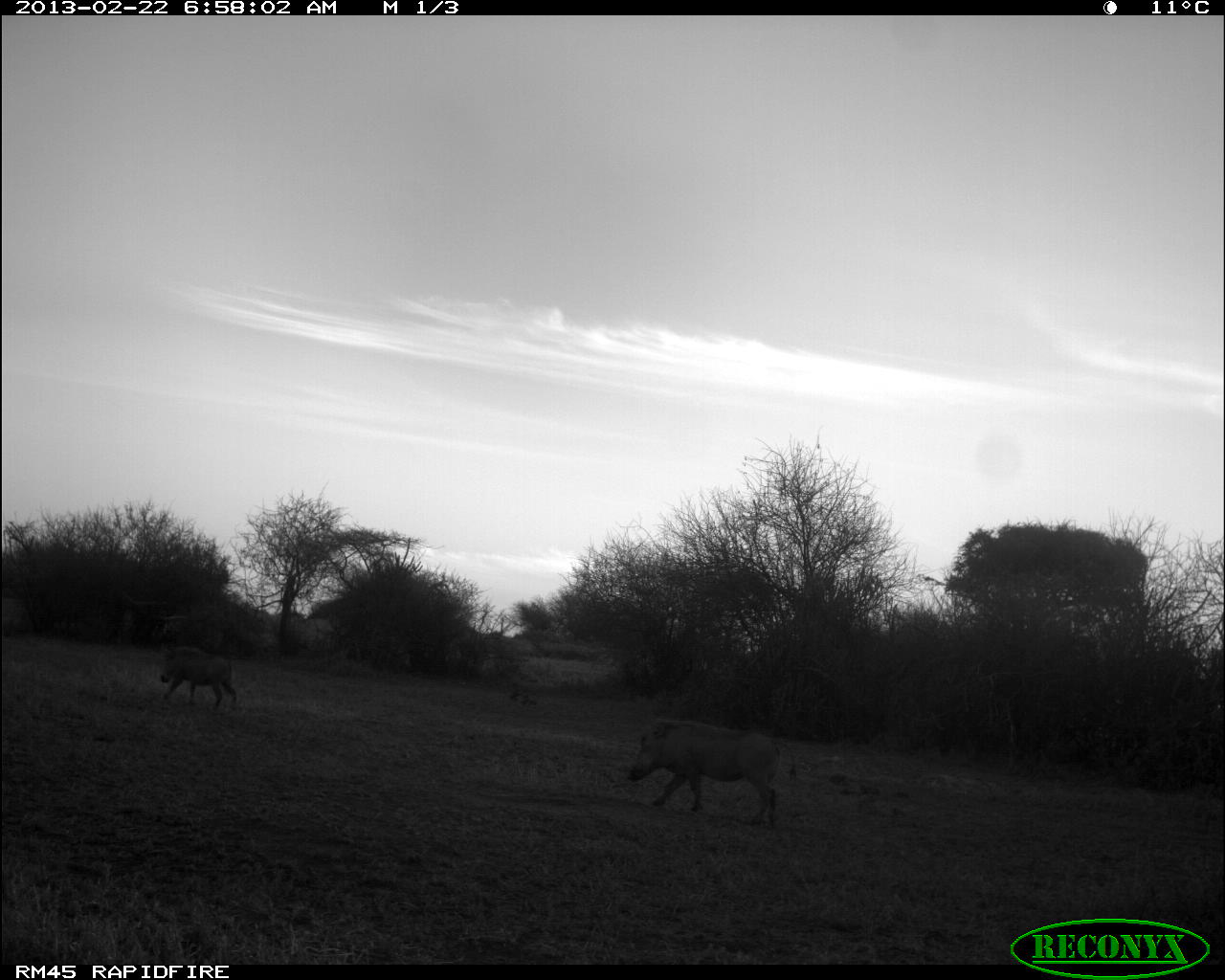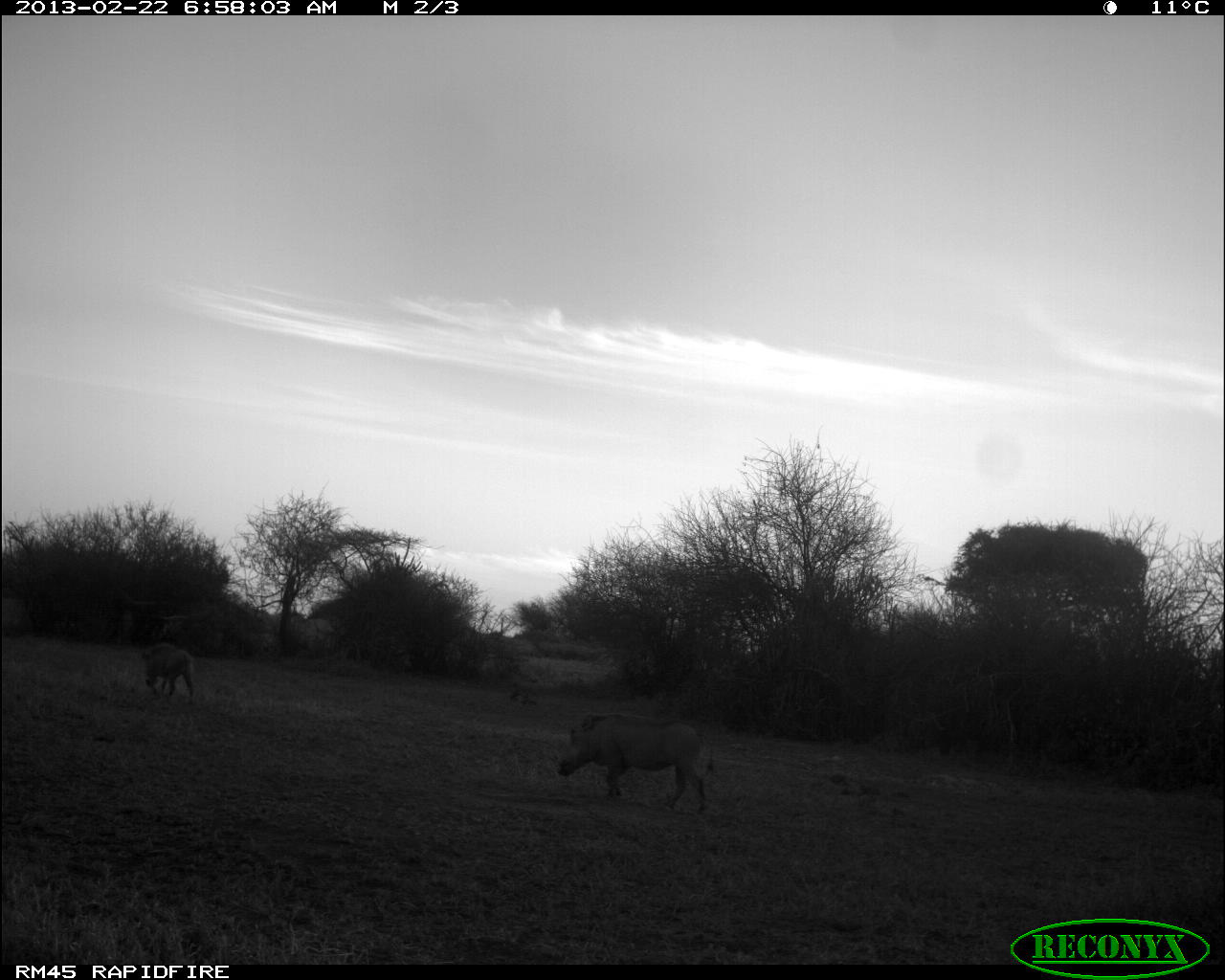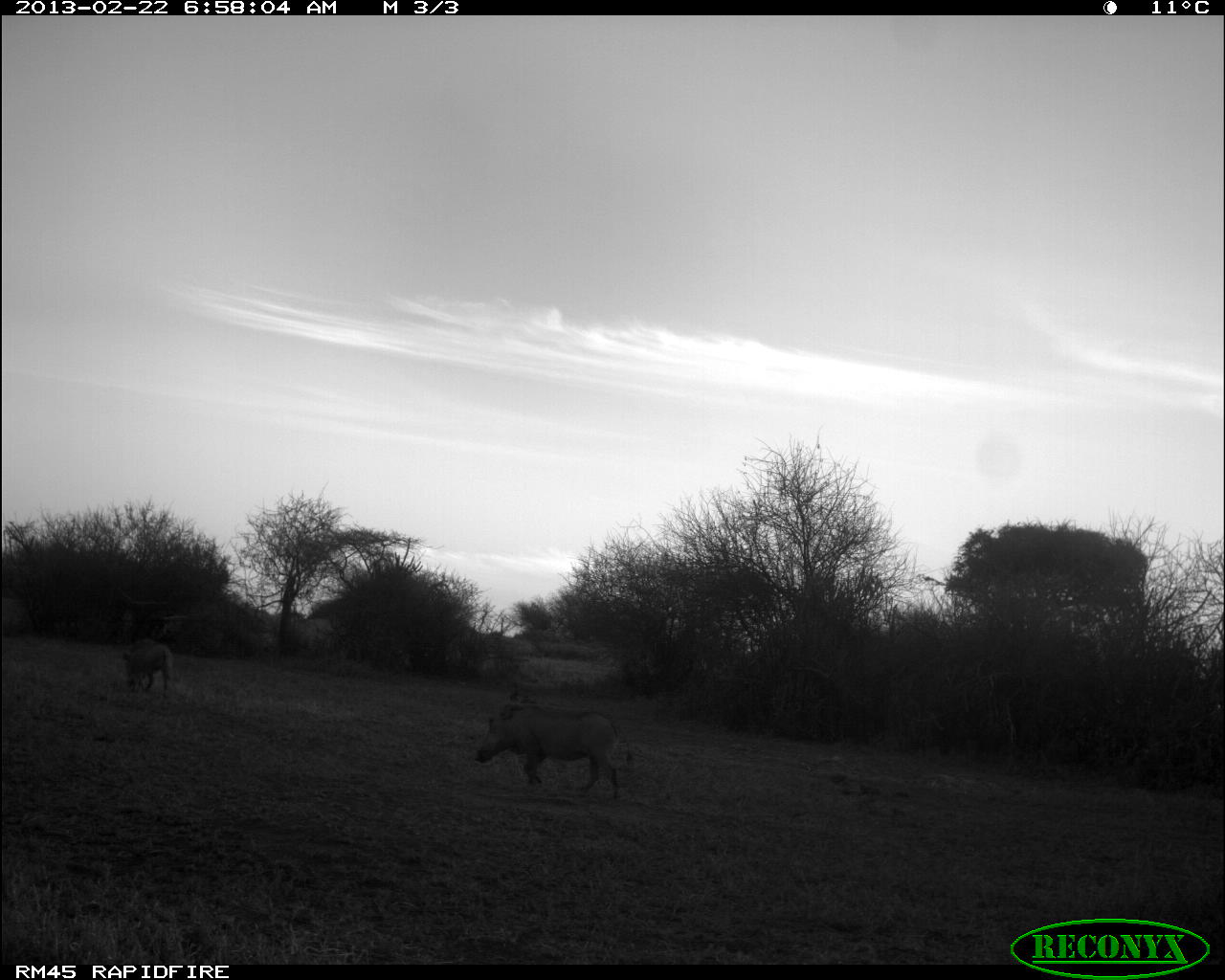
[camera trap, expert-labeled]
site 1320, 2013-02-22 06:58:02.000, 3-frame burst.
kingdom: Animalia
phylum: Chordata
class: Mammalia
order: Artiodactyla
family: Suidae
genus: Phacochoerus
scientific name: Phacochoerus africanus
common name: common warthog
Phacochoerus africanus (common warthog), count 2.